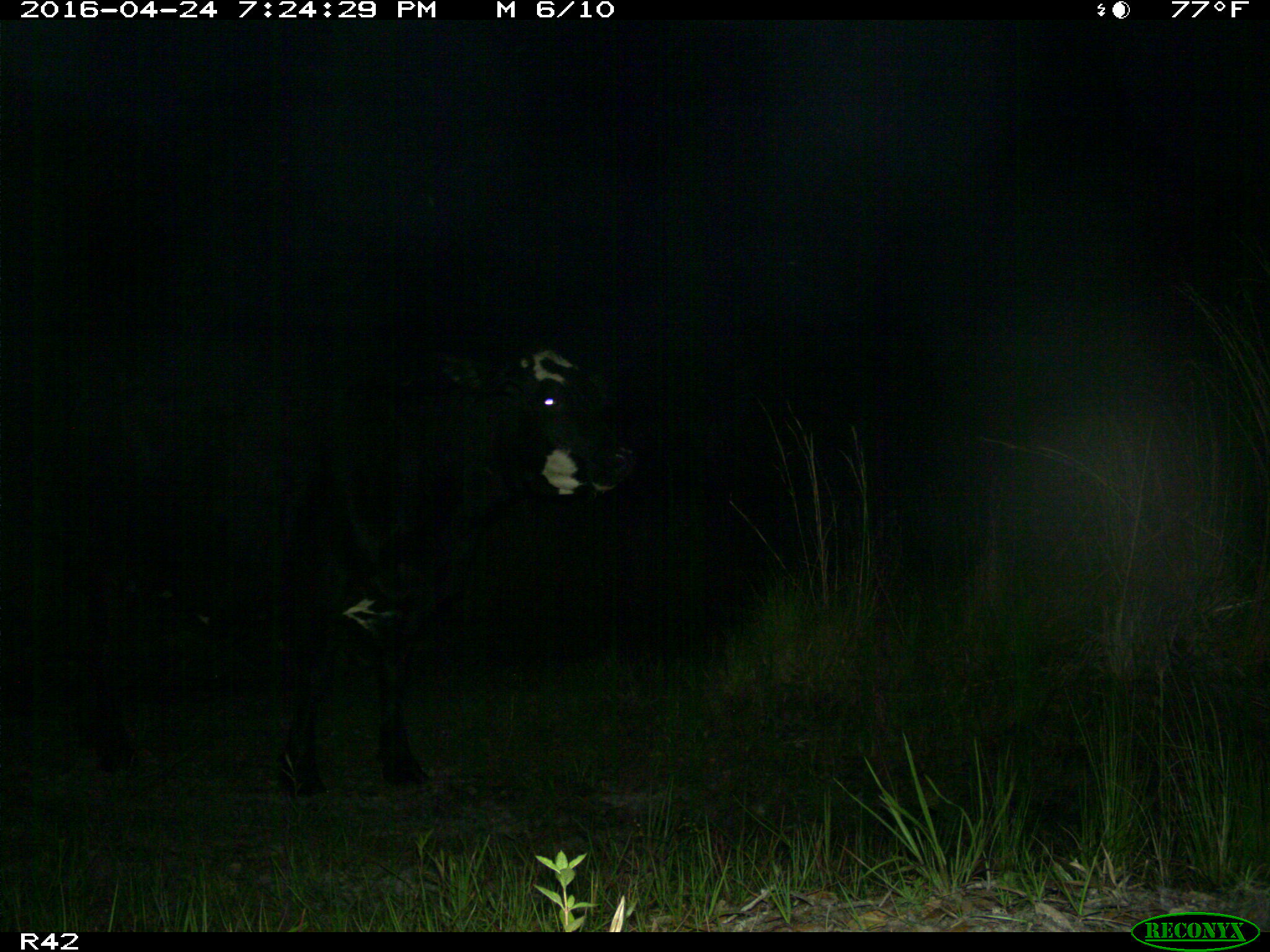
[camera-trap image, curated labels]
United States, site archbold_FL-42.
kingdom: Animalia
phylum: Chordata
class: Mammalia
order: Artiodactyla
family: Bovidae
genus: Bos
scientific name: Bos taurus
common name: domestic cow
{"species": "Bos taurus (domestic cow)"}